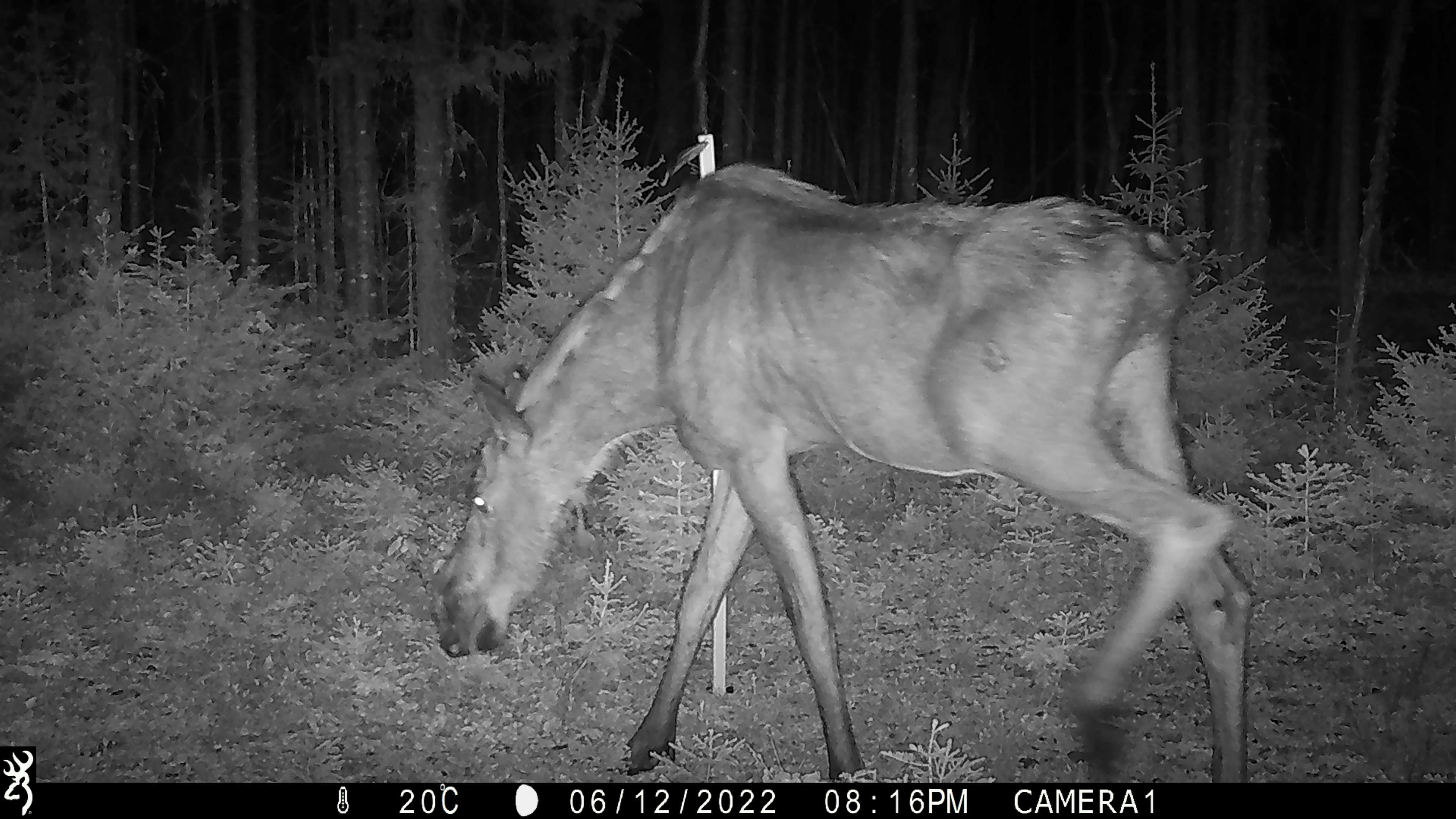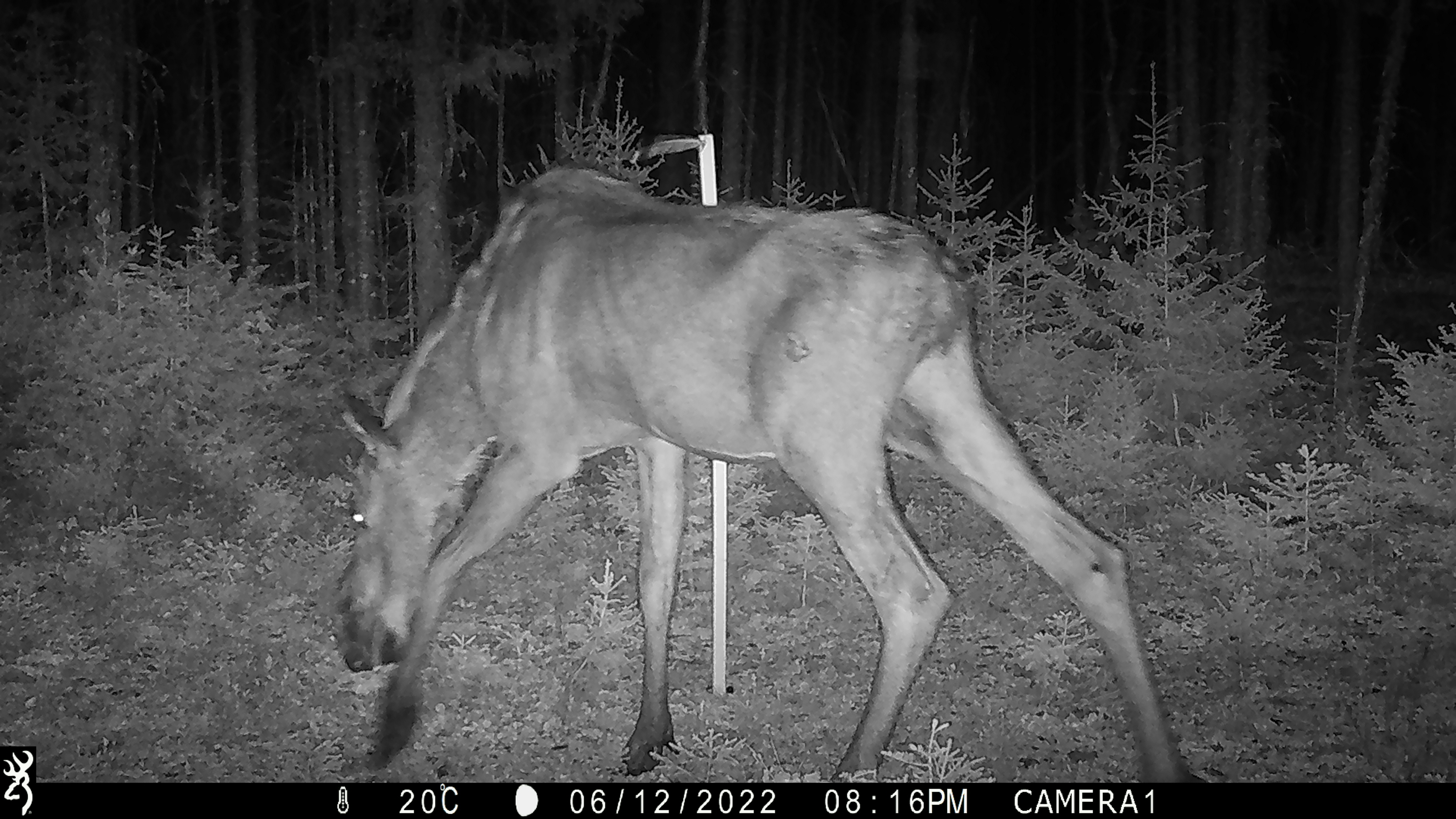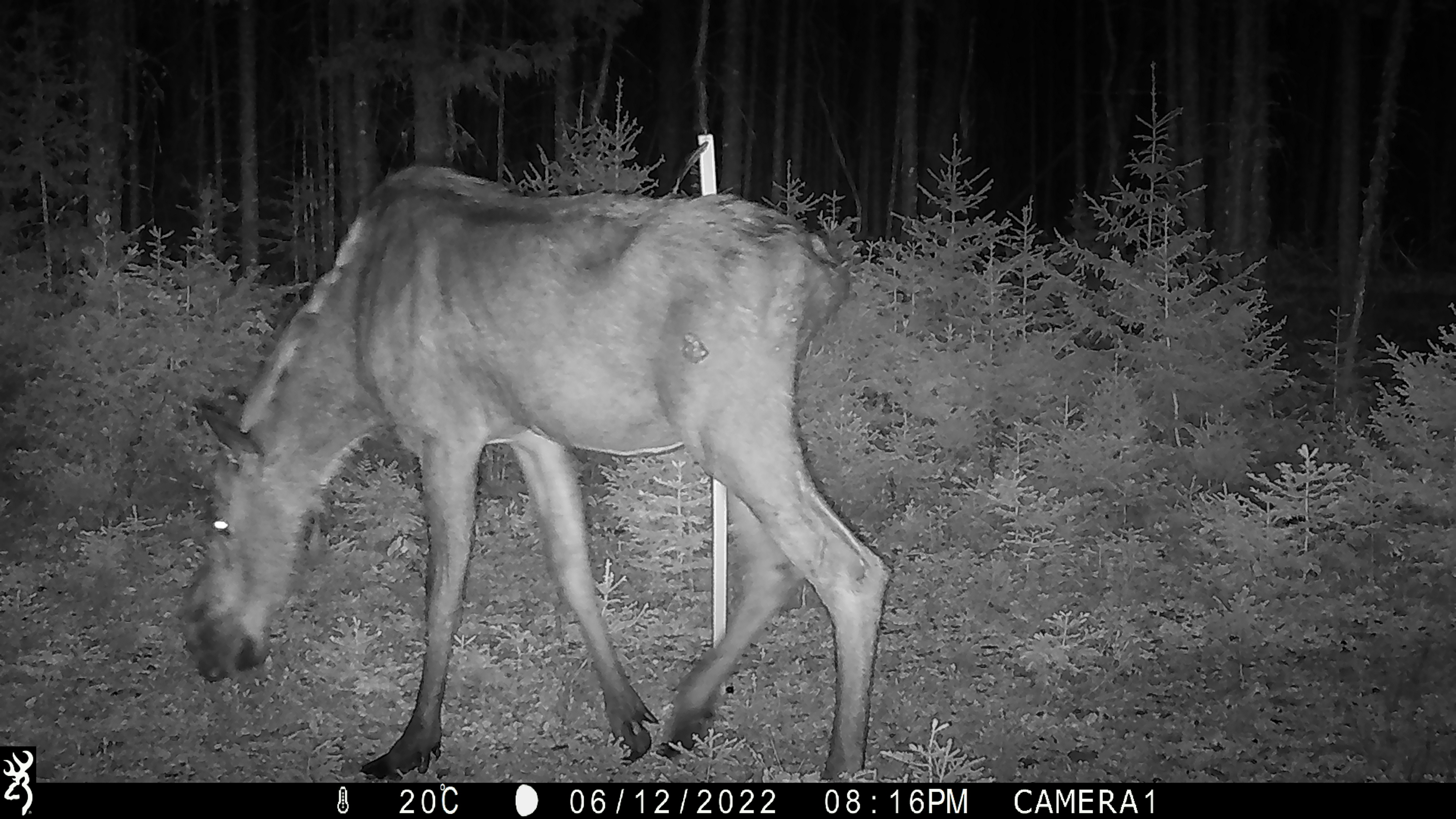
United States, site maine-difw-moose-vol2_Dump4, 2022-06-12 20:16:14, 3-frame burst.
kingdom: Animalia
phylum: Chordata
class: Mammalia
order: Artiodactyla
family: Cervidae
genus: Alces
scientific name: Alces alces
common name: moose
Moose (Alces alces).